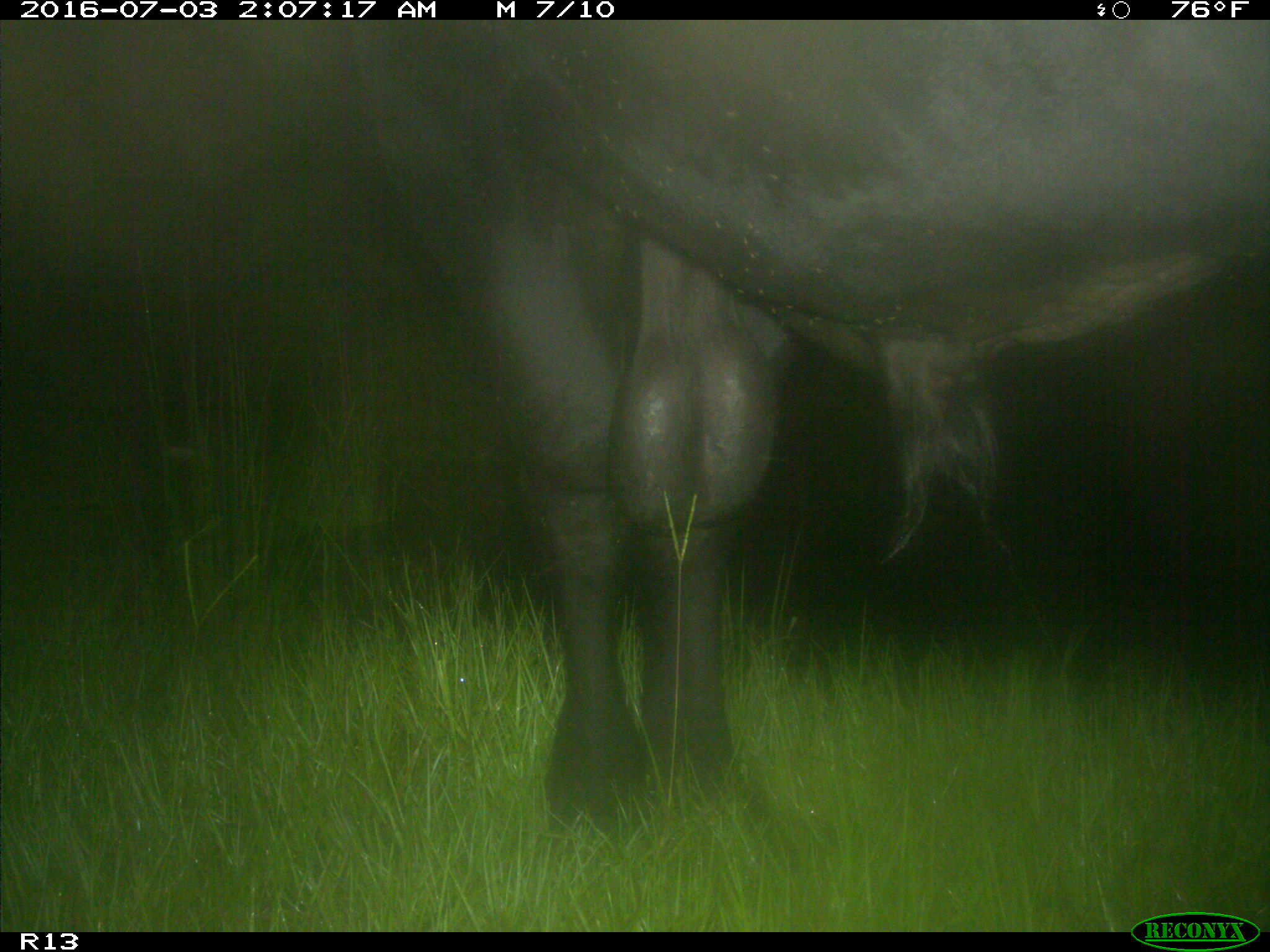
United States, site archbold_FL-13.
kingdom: Animalia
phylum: Chordata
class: Mammalia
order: Artiodactyla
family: Bovidae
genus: Bos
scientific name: Bos taurus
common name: domestic cow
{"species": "Bos taurus (domestic cow)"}